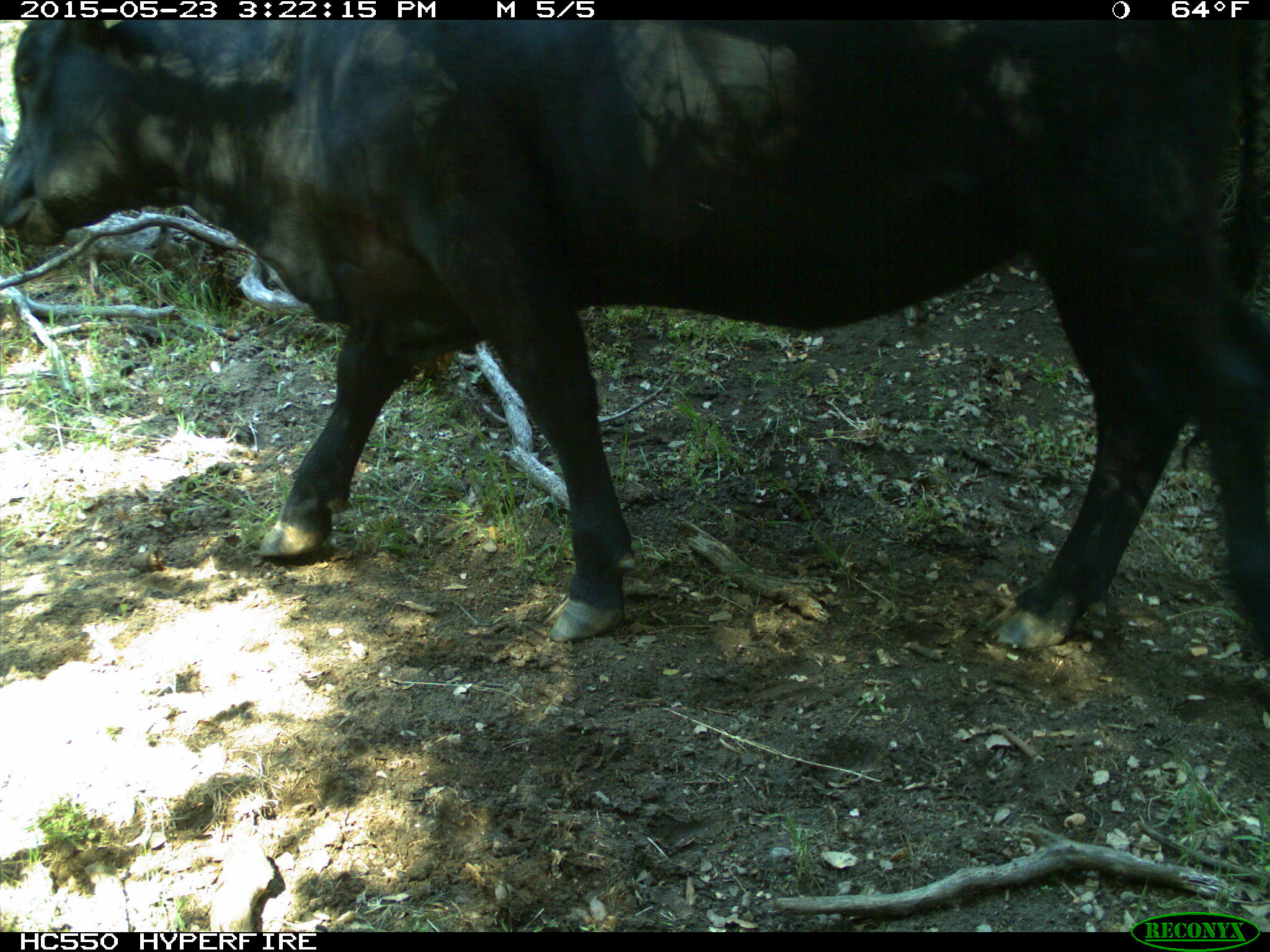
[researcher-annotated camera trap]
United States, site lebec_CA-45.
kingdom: Animalia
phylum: Chordata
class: Mammalia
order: Artiodactyla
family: Bovidae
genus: Bos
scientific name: Bos taurus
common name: domestic cow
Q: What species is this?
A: Bos taurus (domestic cow).